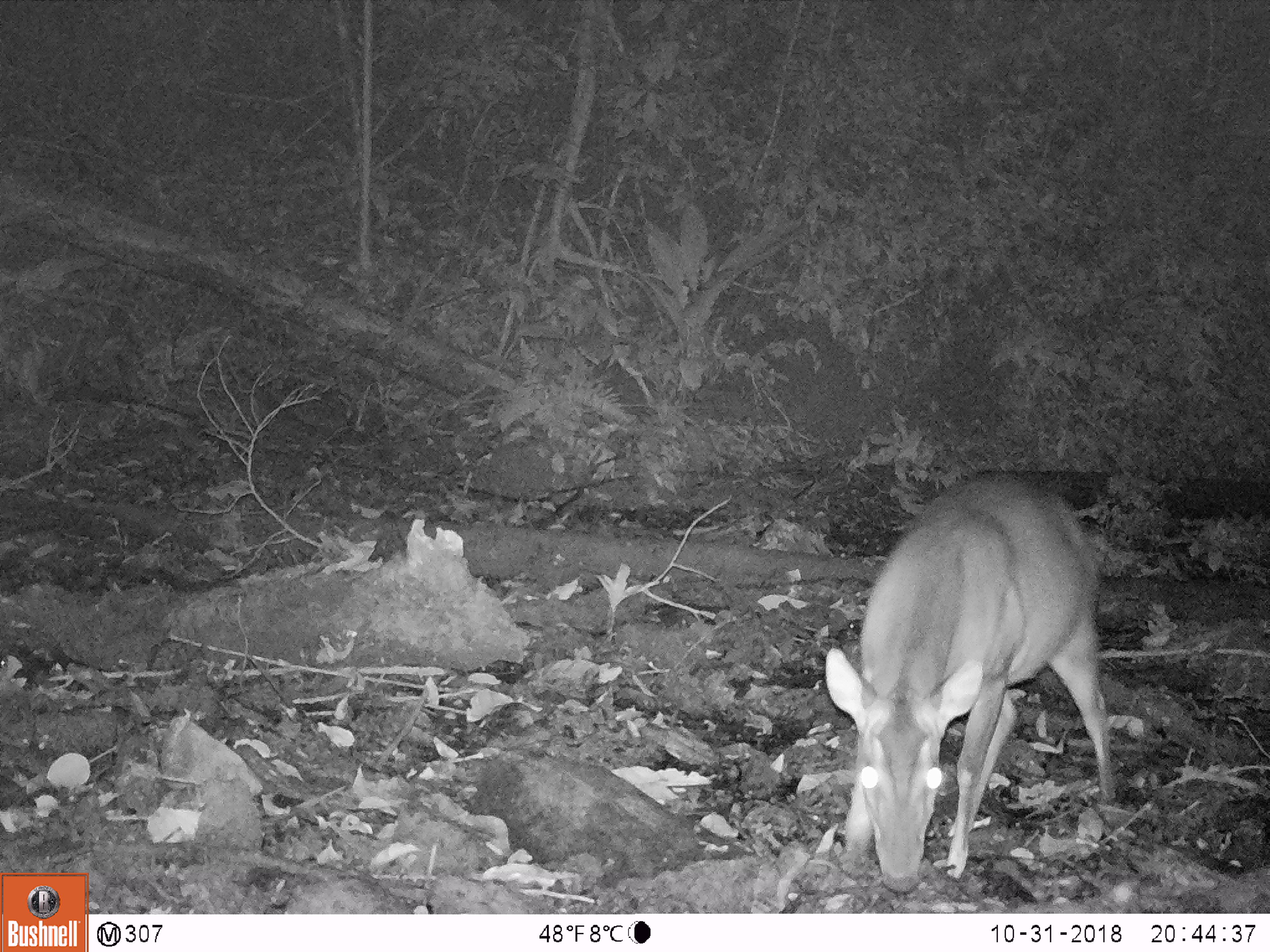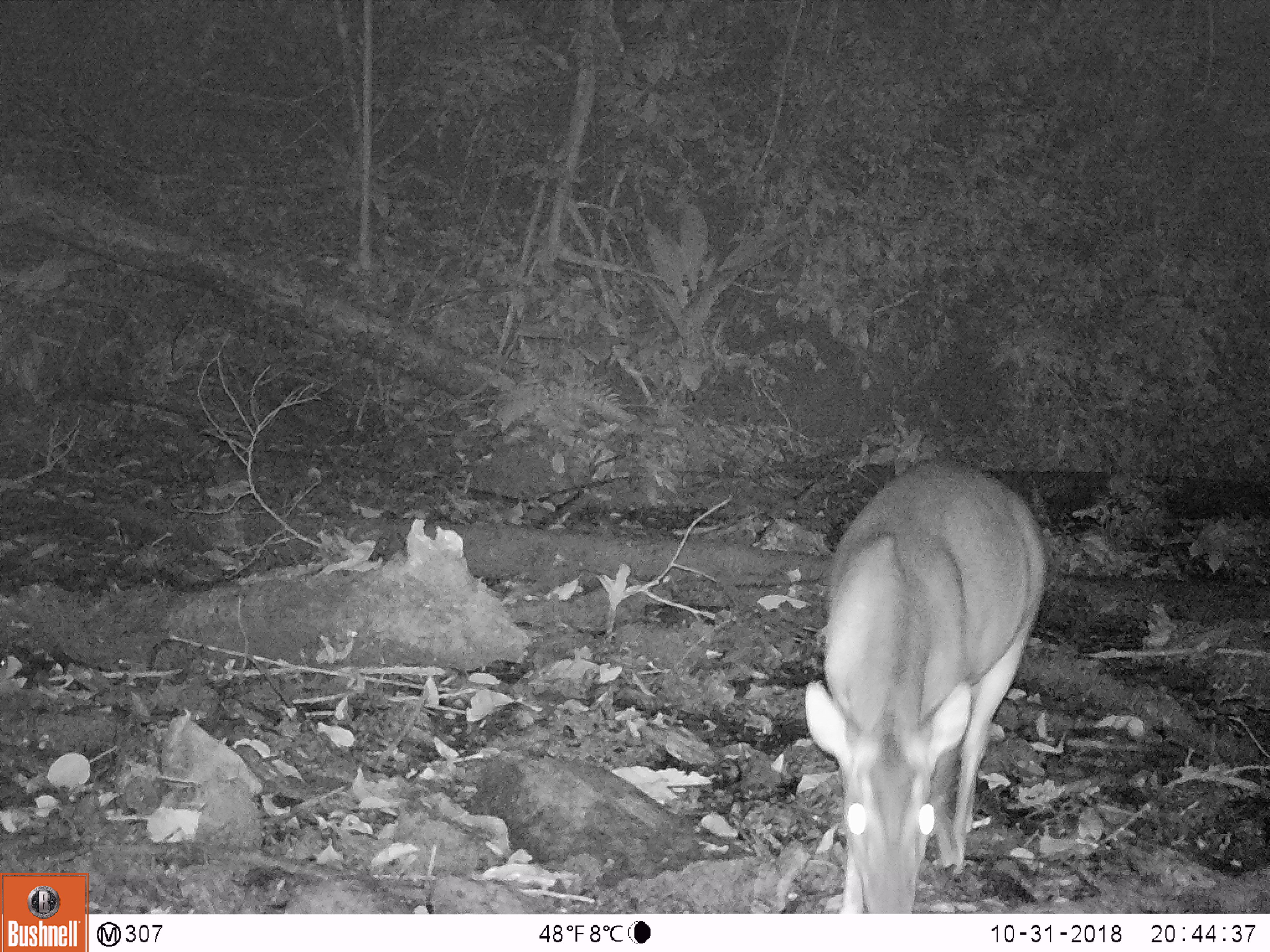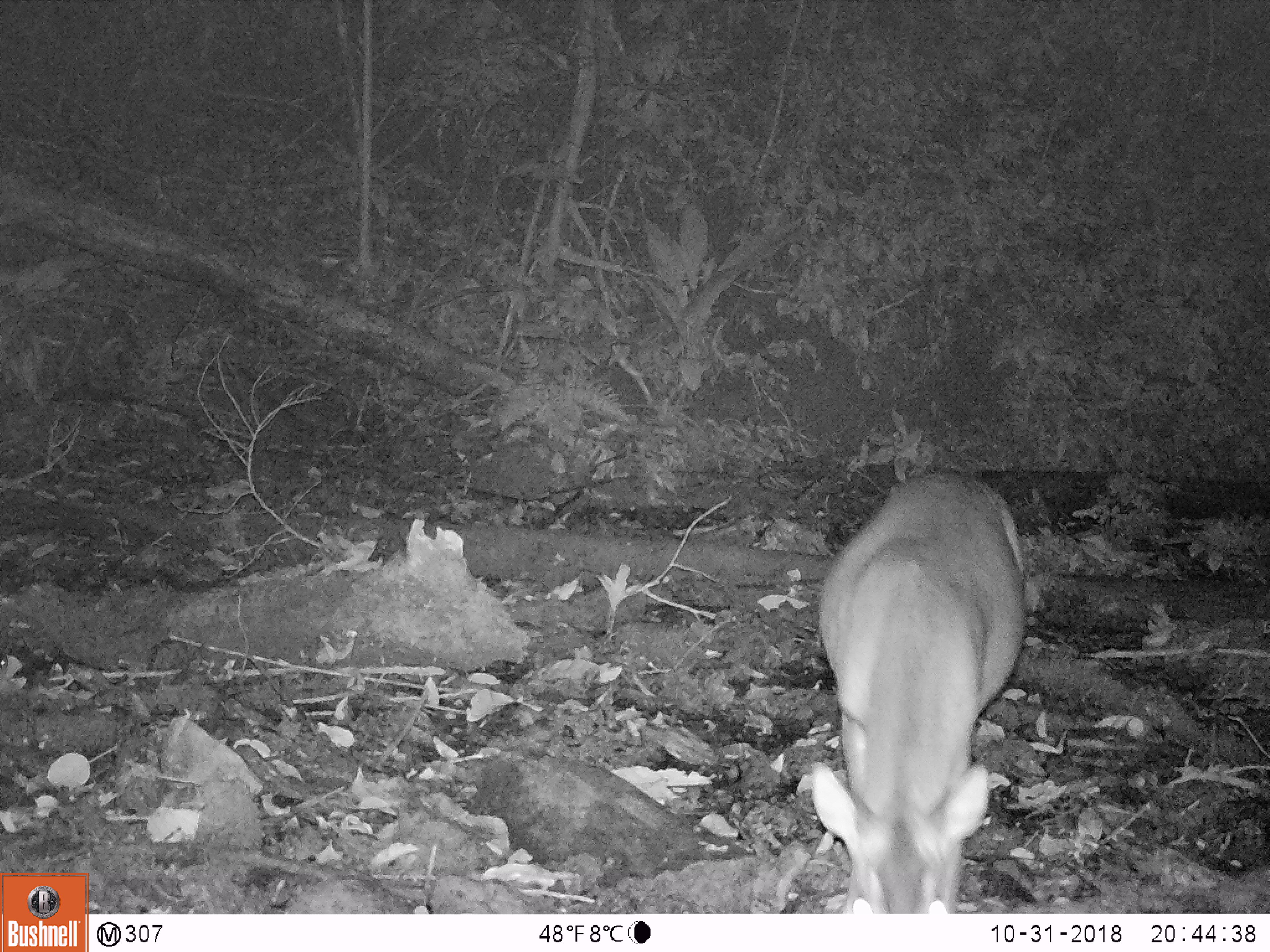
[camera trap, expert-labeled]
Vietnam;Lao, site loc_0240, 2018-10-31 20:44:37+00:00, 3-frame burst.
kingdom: Animalia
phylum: Chordata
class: Mammalia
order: Artiodactyla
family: Cervidae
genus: Muntiacus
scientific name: Muntiacus vuquangensis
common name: large-antlered muntjac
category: large antlered muntjac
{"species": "large antlered muntjac (large-antlered muntjac) (Muntiacus vuquangensis)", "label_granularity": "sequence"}